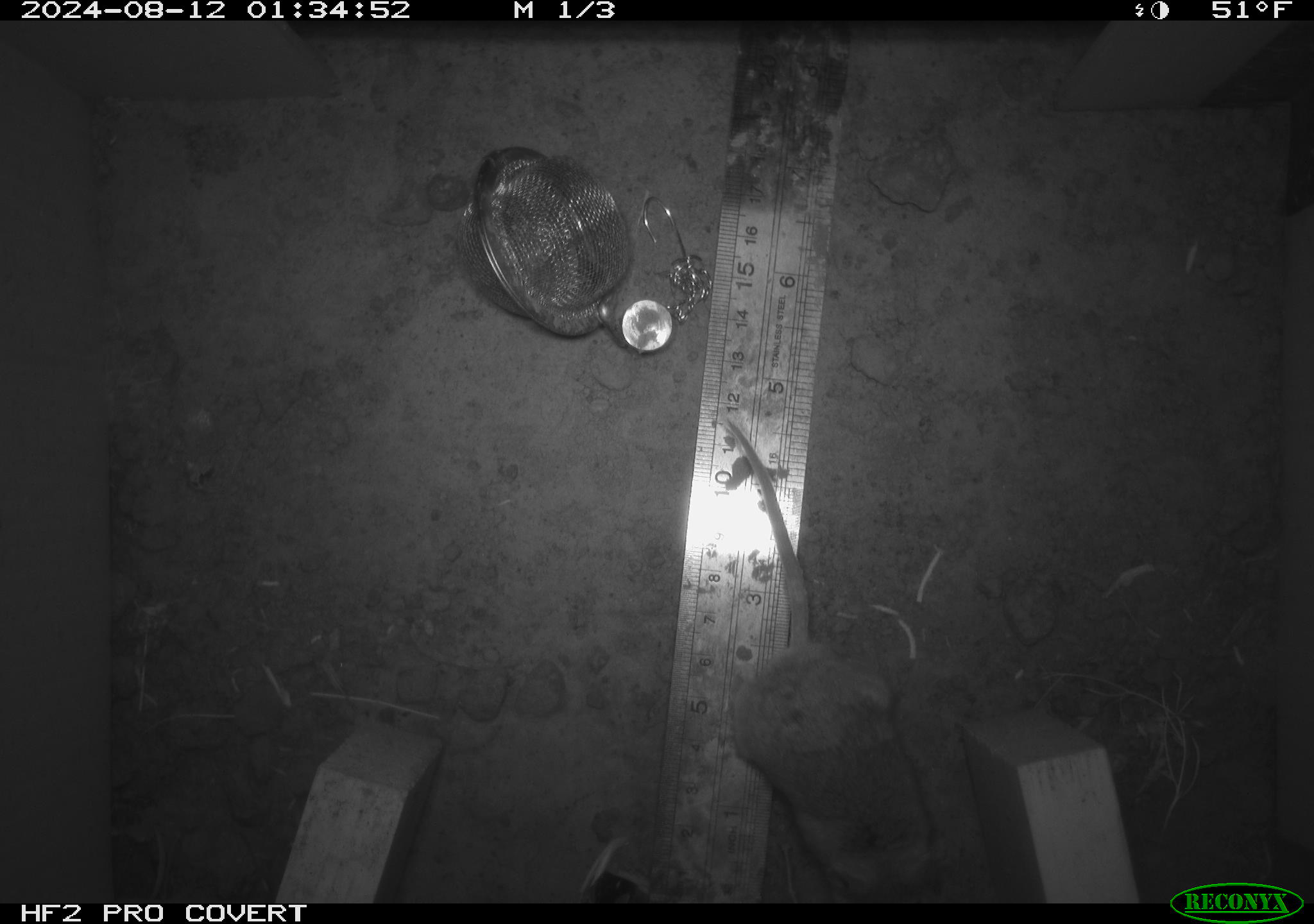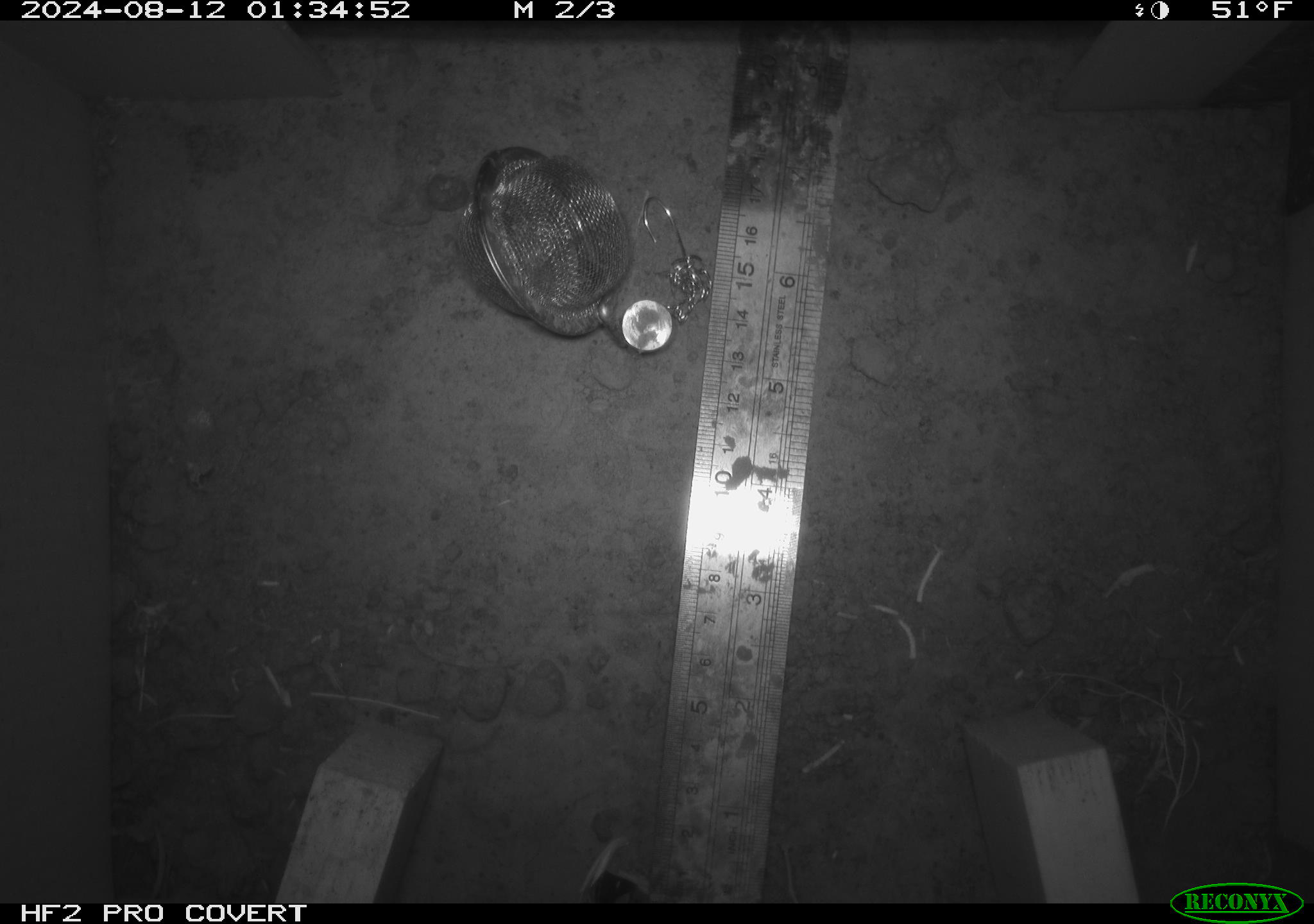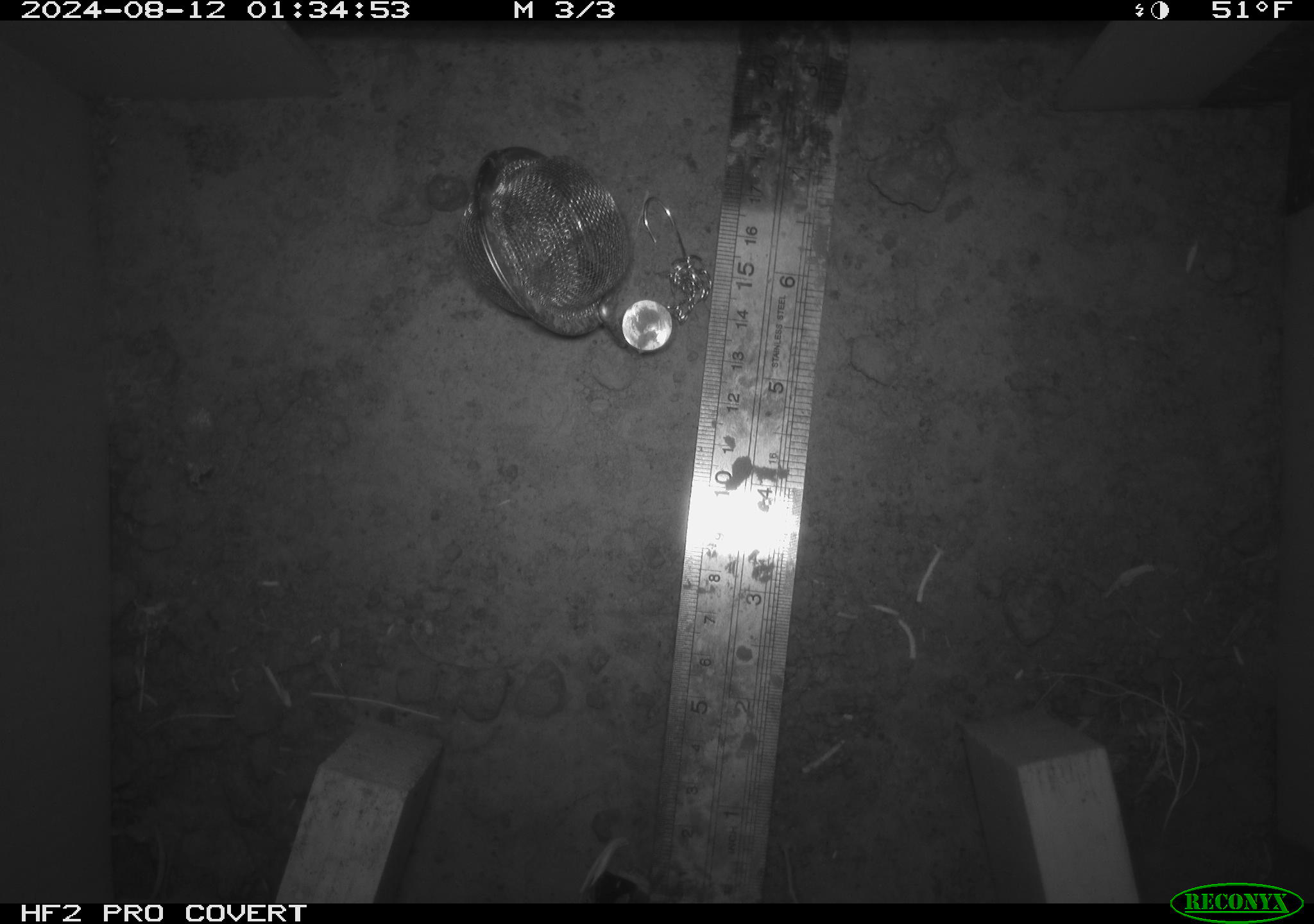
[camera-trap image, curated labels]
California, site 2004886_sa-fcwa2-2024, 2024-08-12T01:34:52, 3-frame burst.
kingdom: Animalia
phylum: Chordata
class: Mammalia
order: Rodentia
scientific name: Rodentia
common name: mouse species